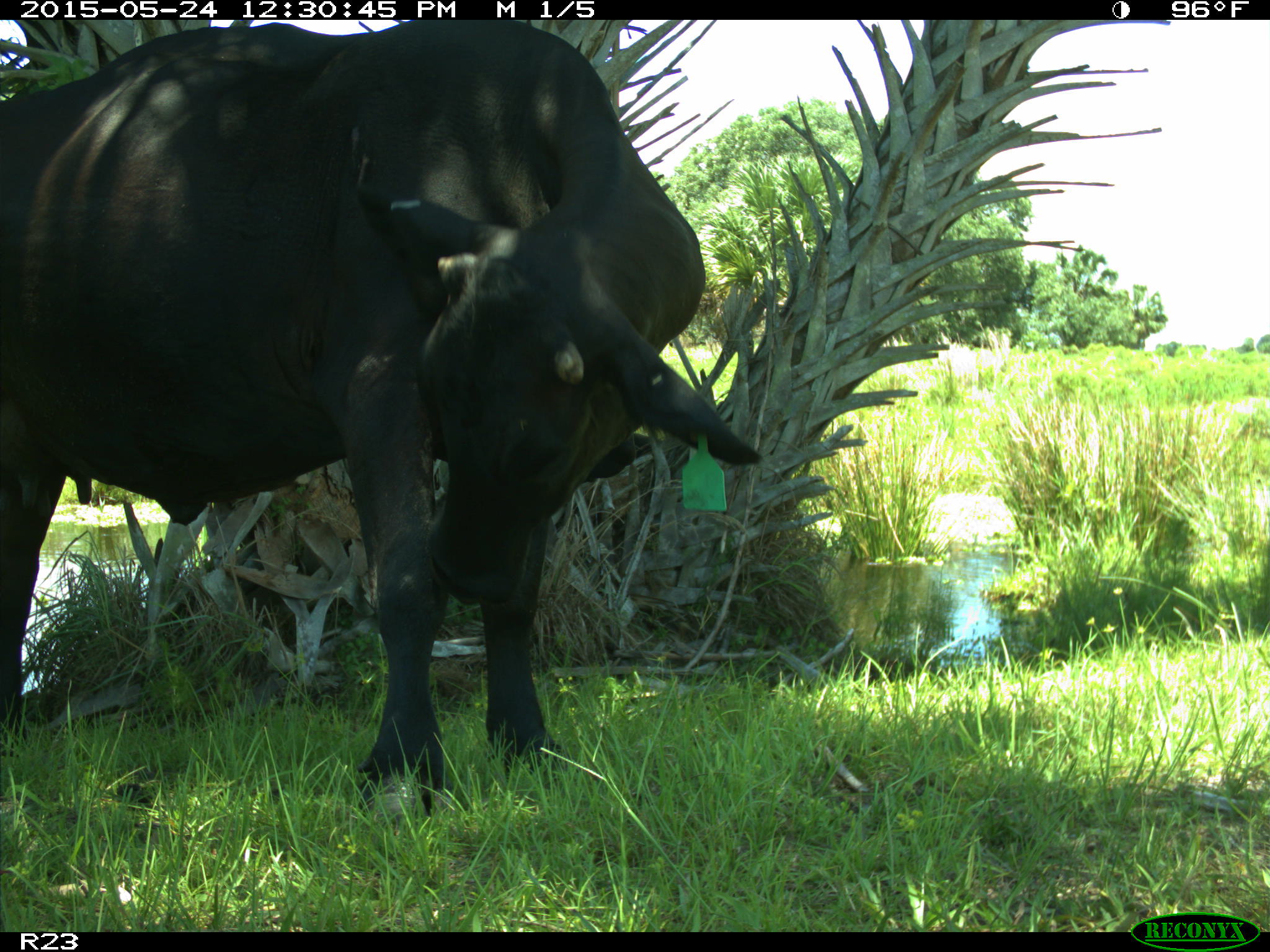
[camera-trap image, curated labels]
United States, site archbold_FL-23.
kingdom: Animalia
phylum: Chordata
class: Mammalia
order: Artiodactyla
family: Bovidae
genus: Bos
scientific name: Bos taurus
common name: domestic cow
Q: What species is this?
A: Bos taurus (domestic cow).